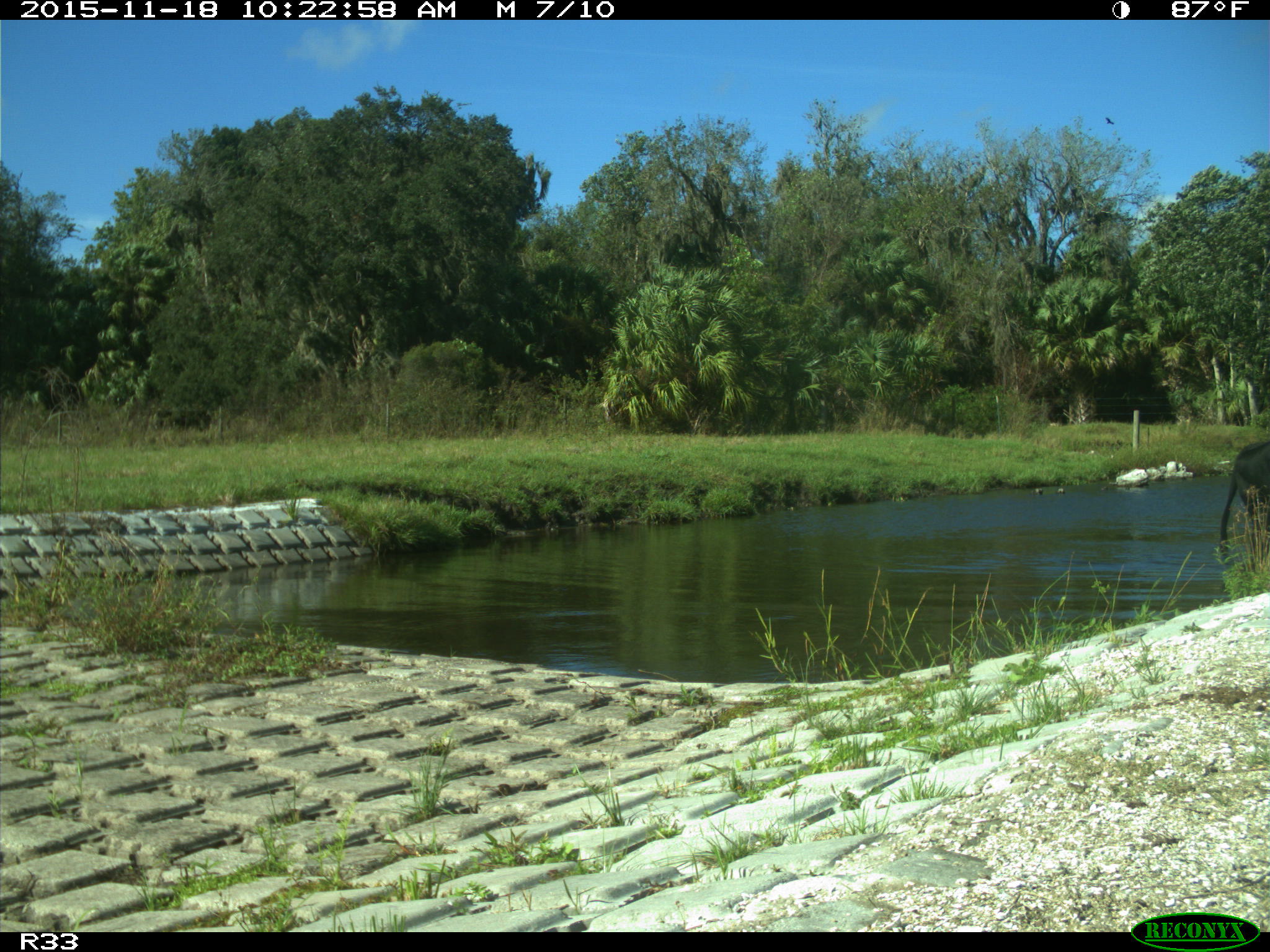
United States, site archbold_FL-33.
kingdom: Animalia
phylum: Chordata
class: Mammalia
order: Artiodactyla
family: Bovidae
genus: Bos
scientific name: Bos taurus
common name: domestic cow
Bos taurus (domestic cow).